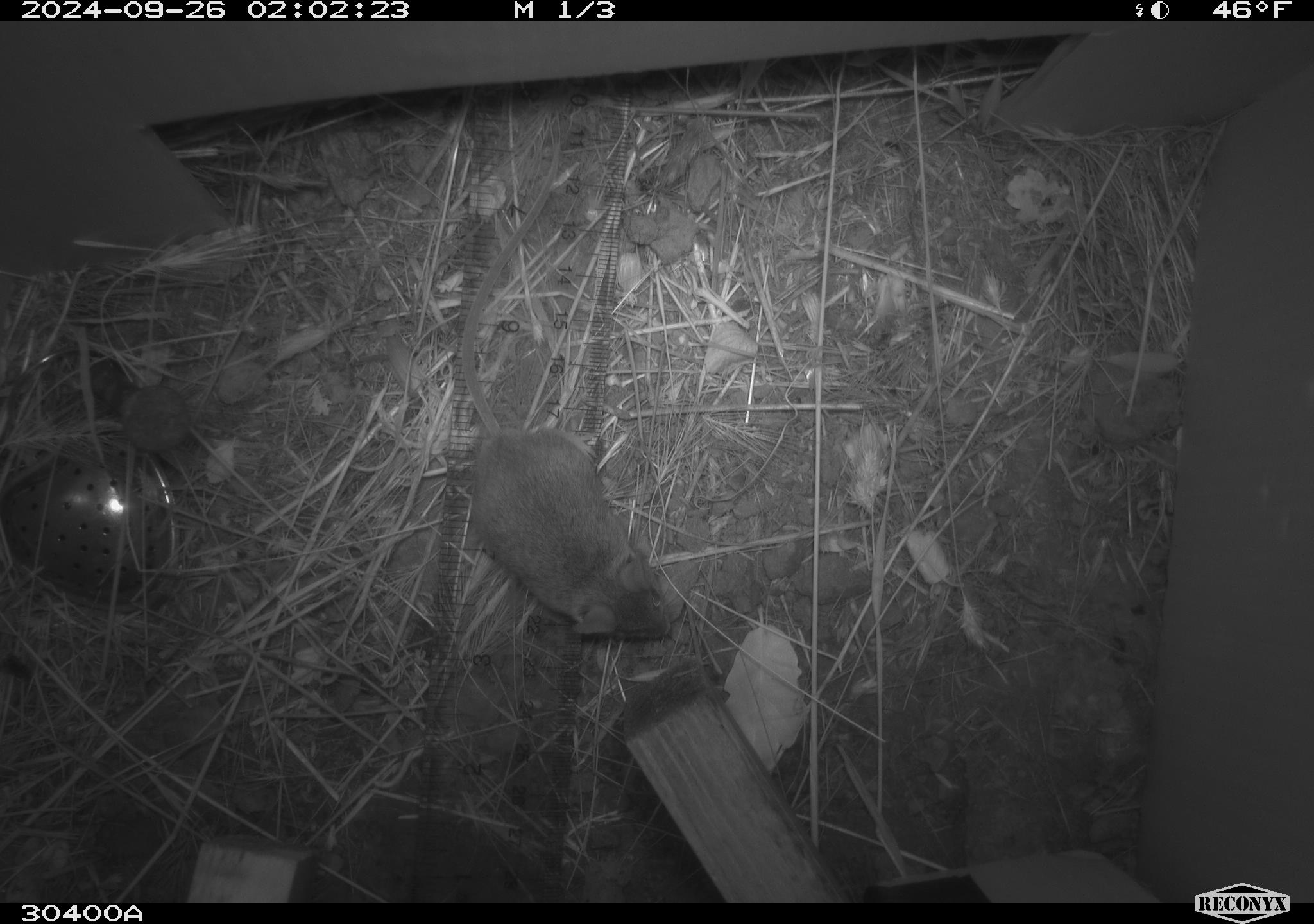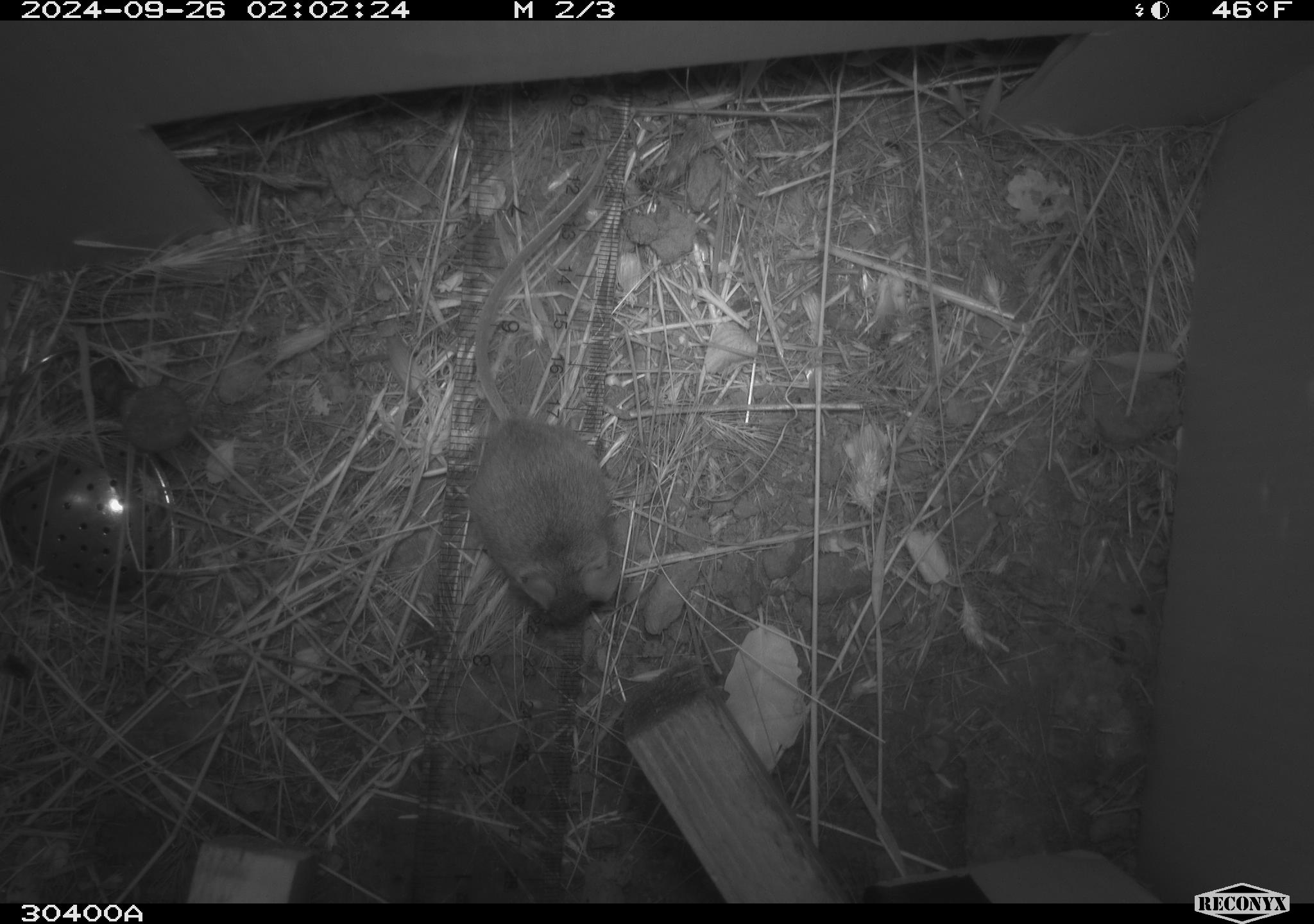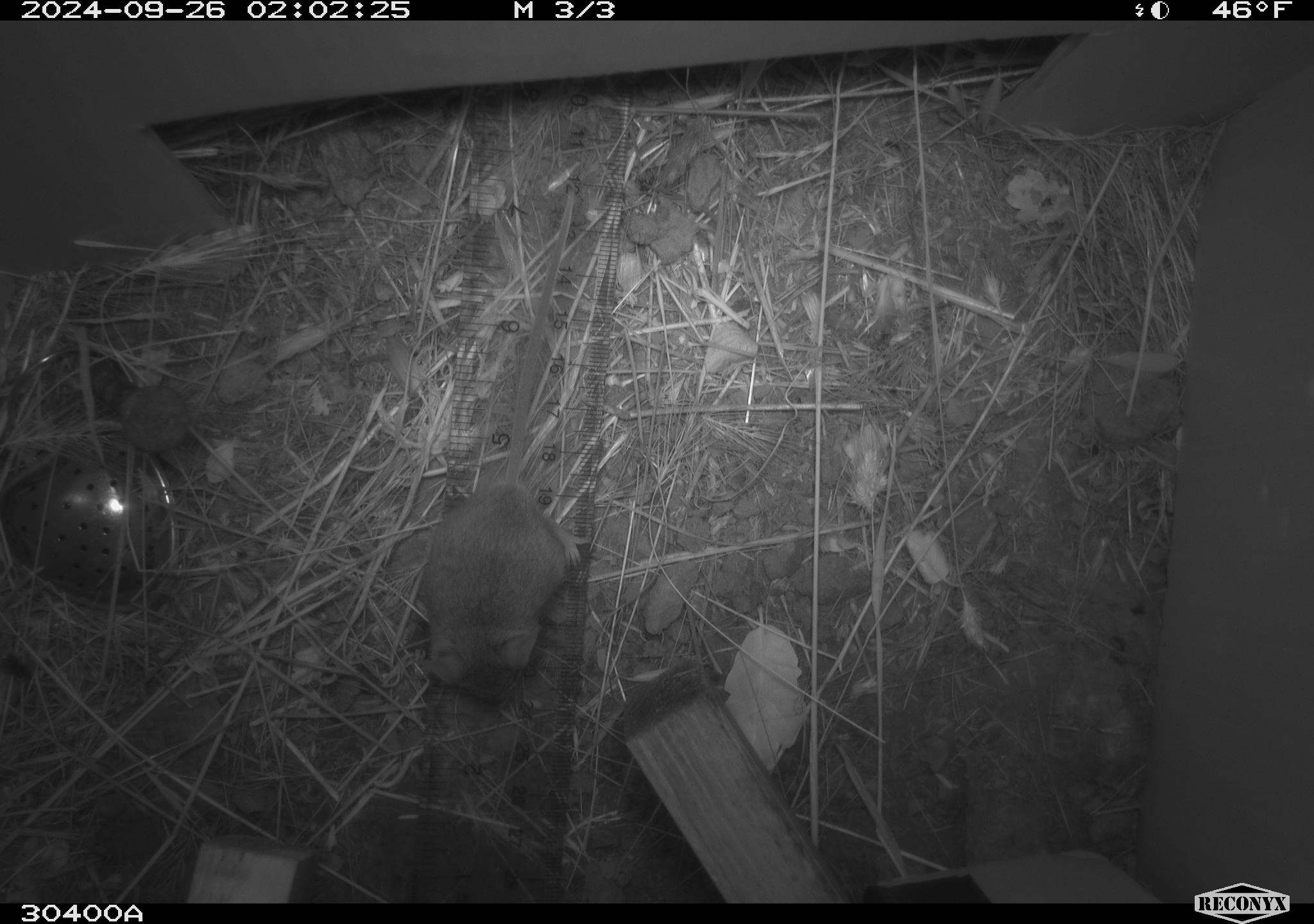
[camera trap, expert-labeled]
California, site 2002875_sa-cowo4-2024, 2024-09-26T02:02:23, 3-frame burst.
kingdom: Animalia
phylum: Chordata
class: Mammalia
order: Rodentia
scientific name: Rodentia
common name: mouse species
Mouse species (Rodentia).